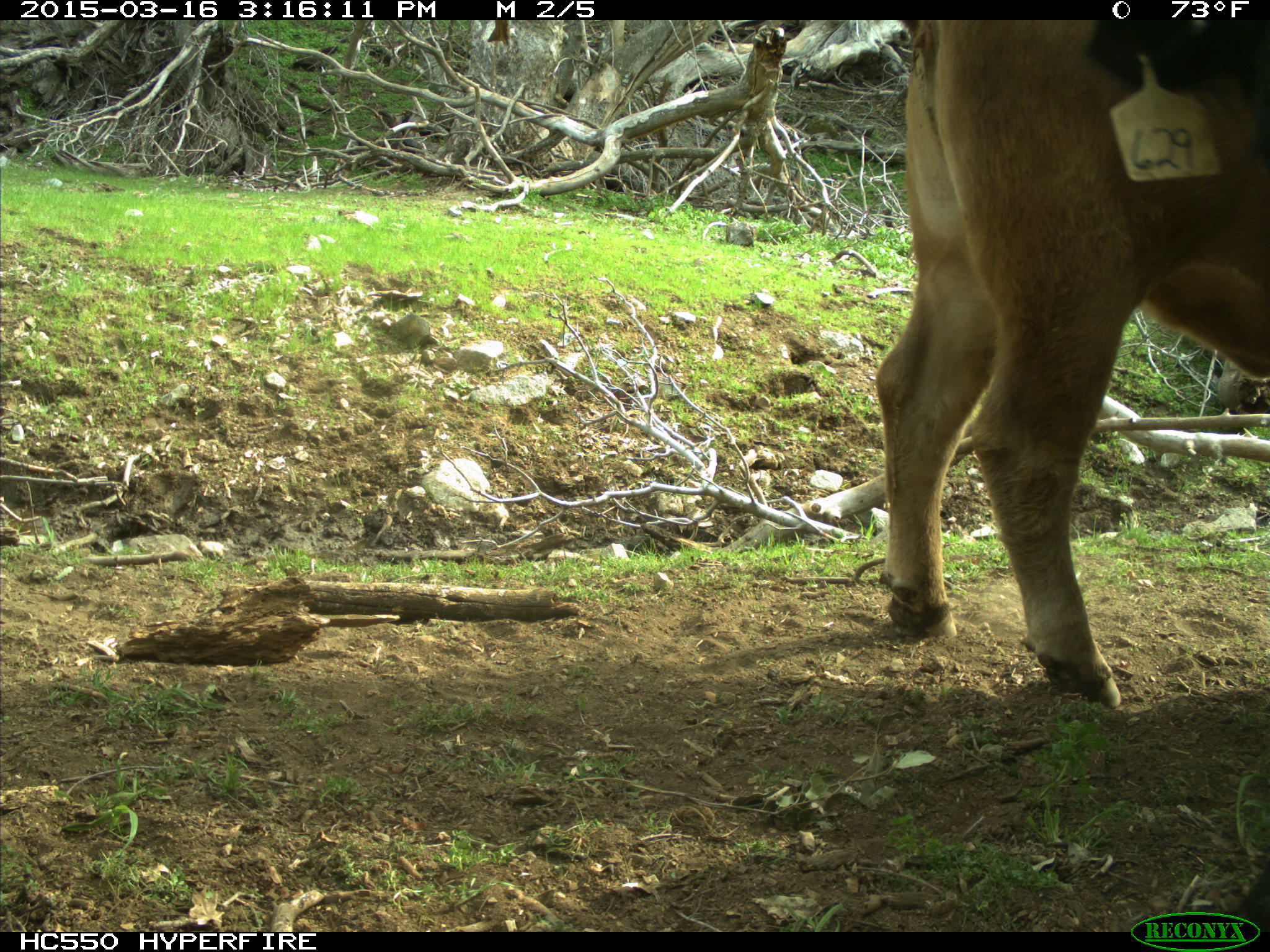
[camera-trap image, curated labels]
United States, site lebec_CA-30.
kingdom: Animalia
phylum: Chordata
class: Mammalia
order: Artiodactyla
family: Bovidae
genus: Bos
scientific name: Bos taurus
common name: domestic cow